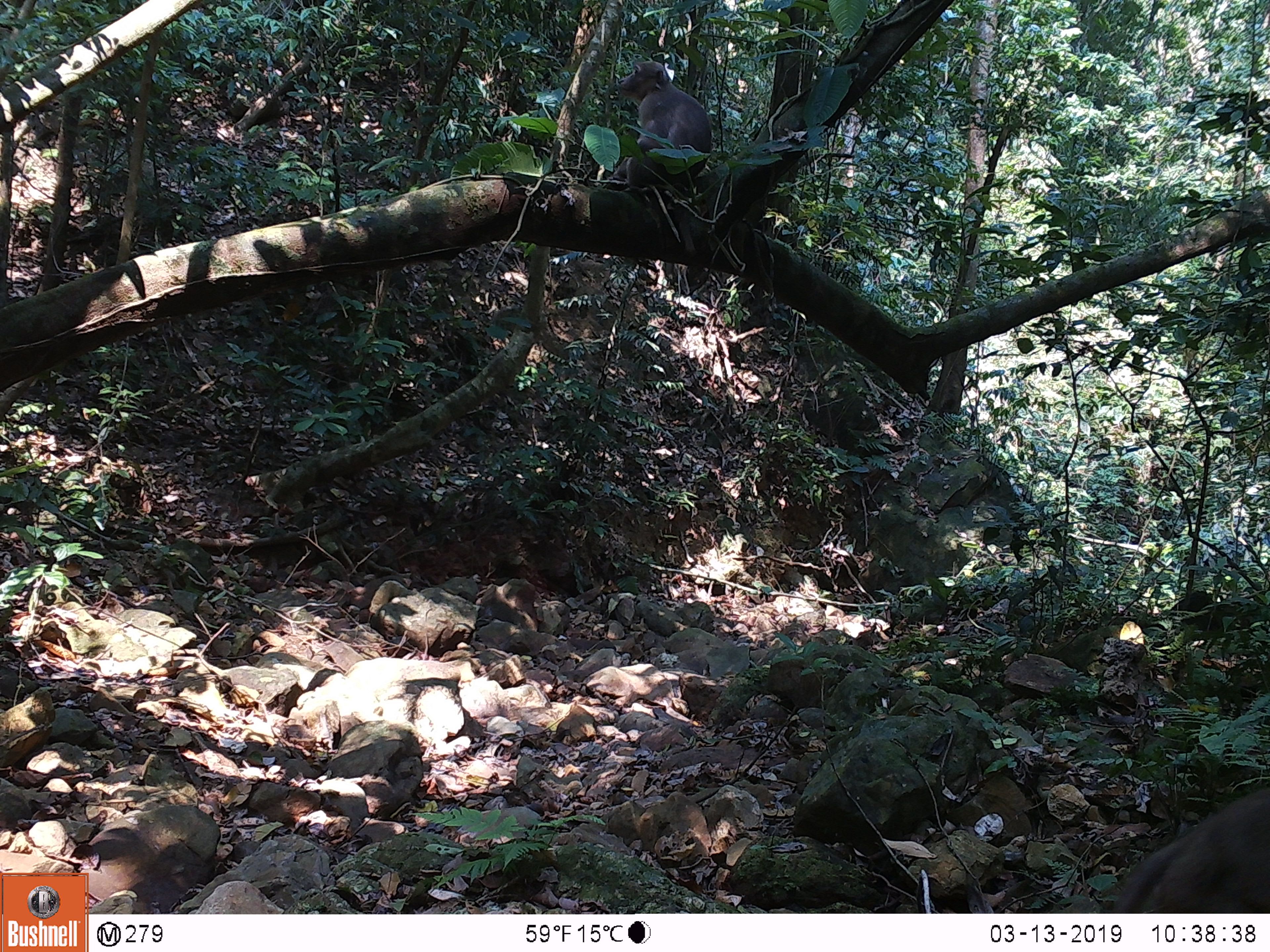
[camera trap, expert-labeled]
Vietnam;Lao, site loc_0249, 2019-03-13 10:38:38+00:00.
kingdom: Animalia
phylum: Chordata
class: Mammalia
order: Primates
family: Cercopithecidae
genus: Macaca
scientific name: Macaca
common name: macaques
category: assam or rhesus macaque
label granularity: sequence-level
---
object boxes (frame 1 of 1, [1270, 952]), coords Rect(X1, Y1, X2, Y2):
assam or rhesus macaque: Rect(1109, 784, 1270, 913); Rect(611, 60, 712, 187)